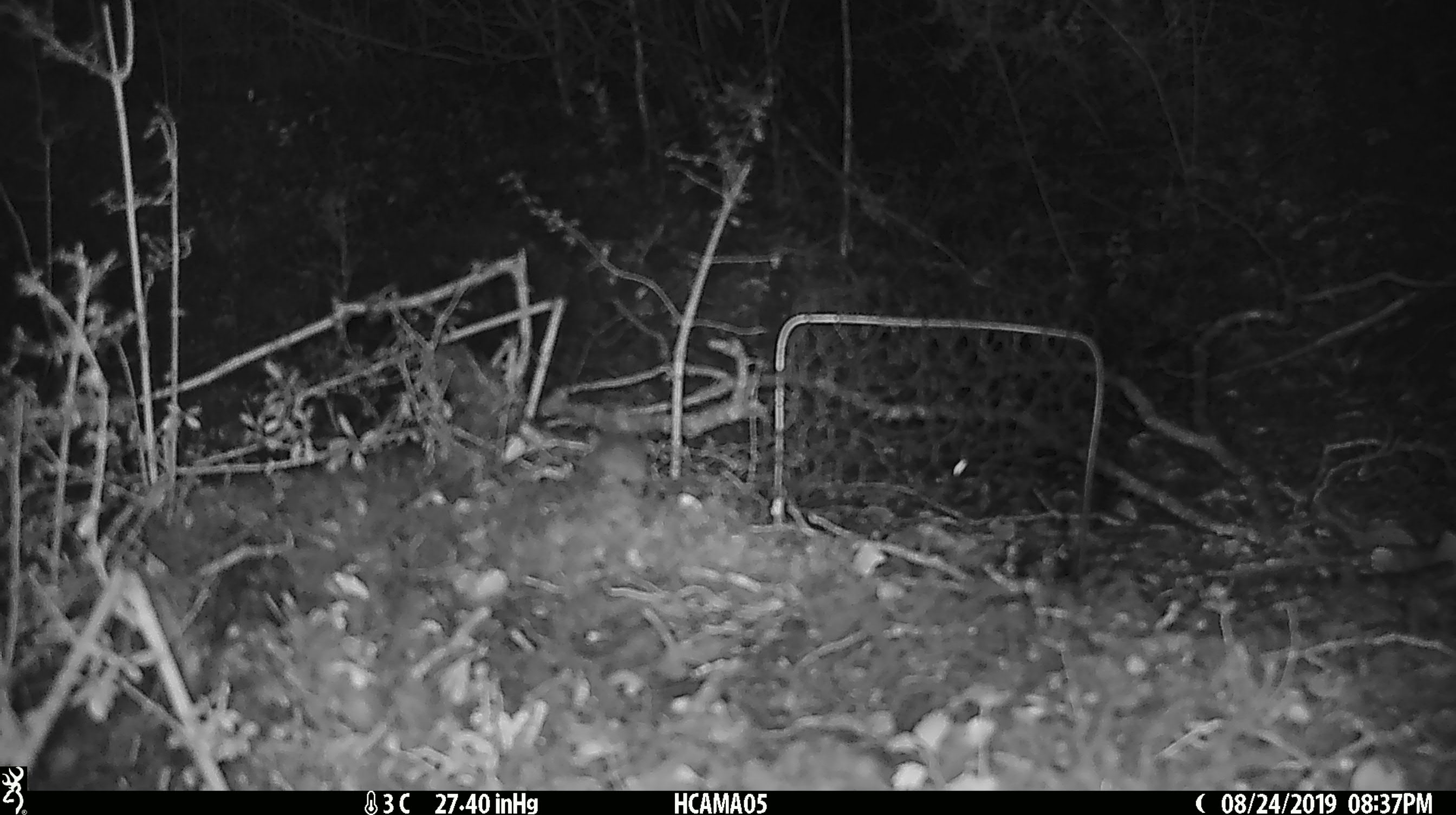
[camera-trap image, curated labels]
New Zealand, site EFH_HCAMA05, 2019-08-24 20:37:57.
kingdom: Animalia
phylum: Chordata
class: Mammalia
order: Rodentia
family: Muridae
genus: Mus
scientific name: Mus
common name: mouse